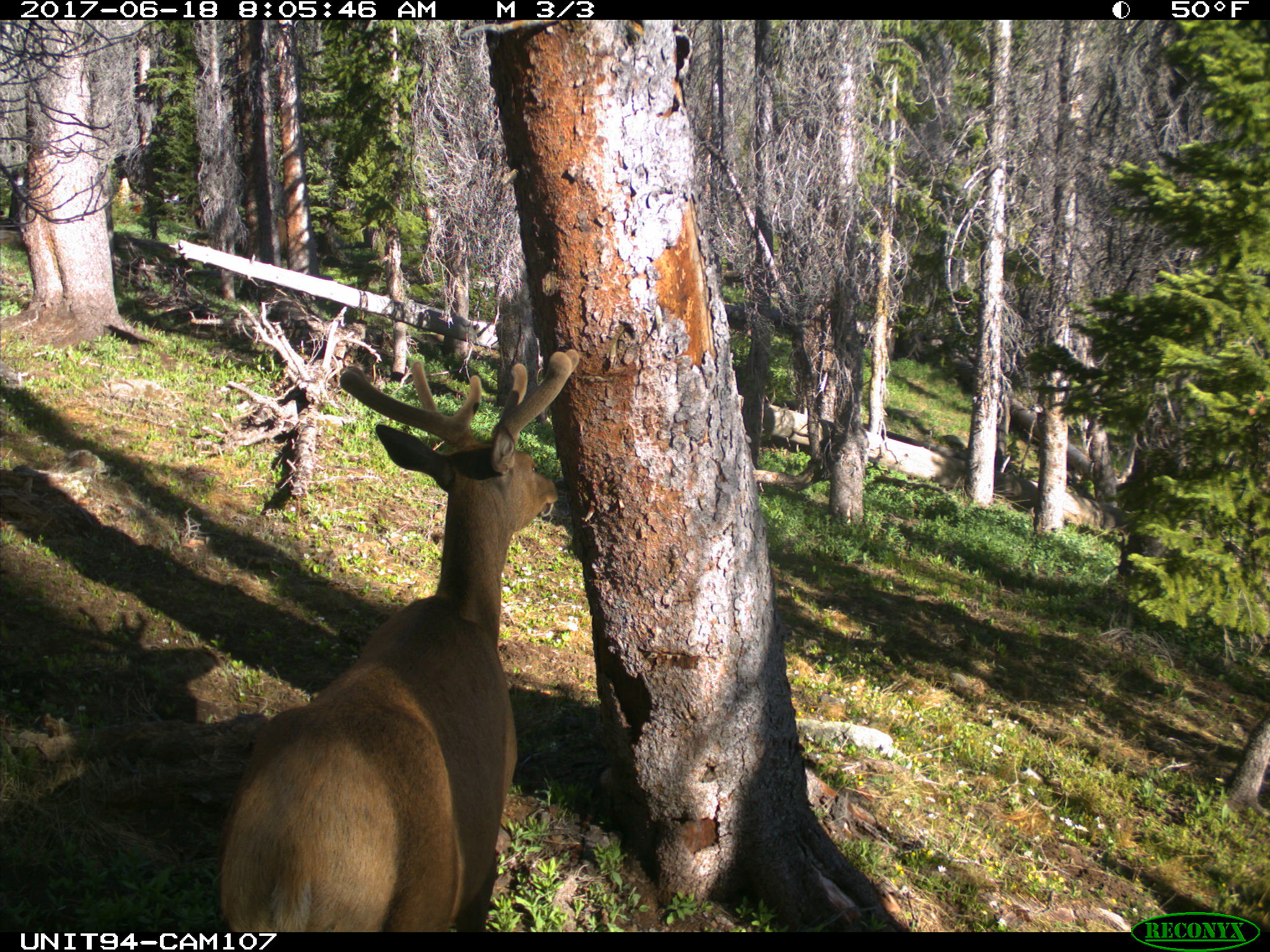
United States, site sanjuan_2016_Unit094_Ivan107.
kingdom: Animalia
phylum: Chordata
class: Mammalia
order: Artiodactyla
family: Cervidae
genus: Cervus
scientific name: Cervus elaphus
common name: red deer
Cervus elaphus (red deer).